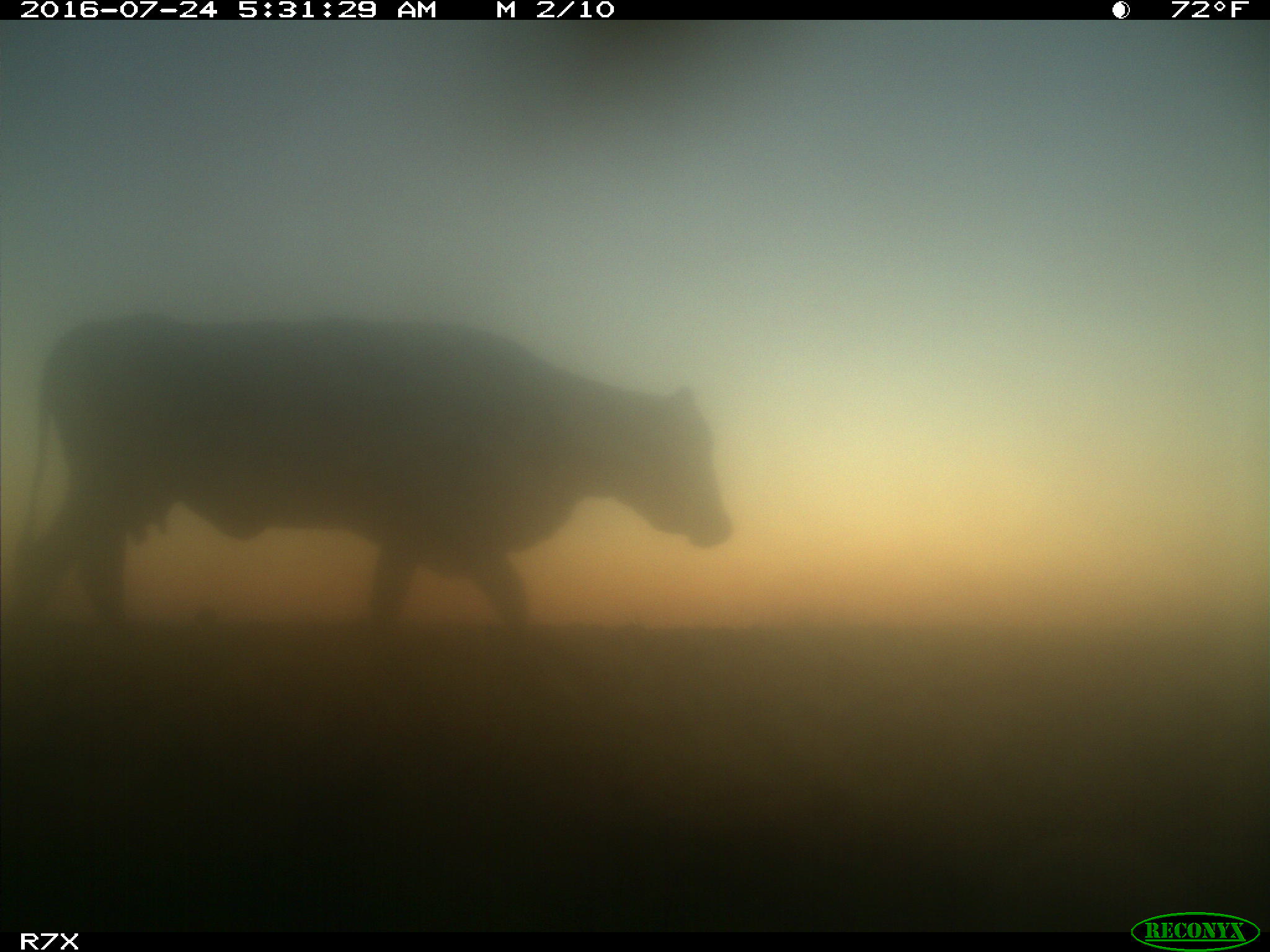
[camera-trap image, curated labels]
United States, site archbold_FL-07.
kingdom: Animalia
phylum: Chordata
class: Mammalia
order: Artiodactyla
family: Bovidae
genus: Bos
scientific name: Bos taurus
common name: domestic cow